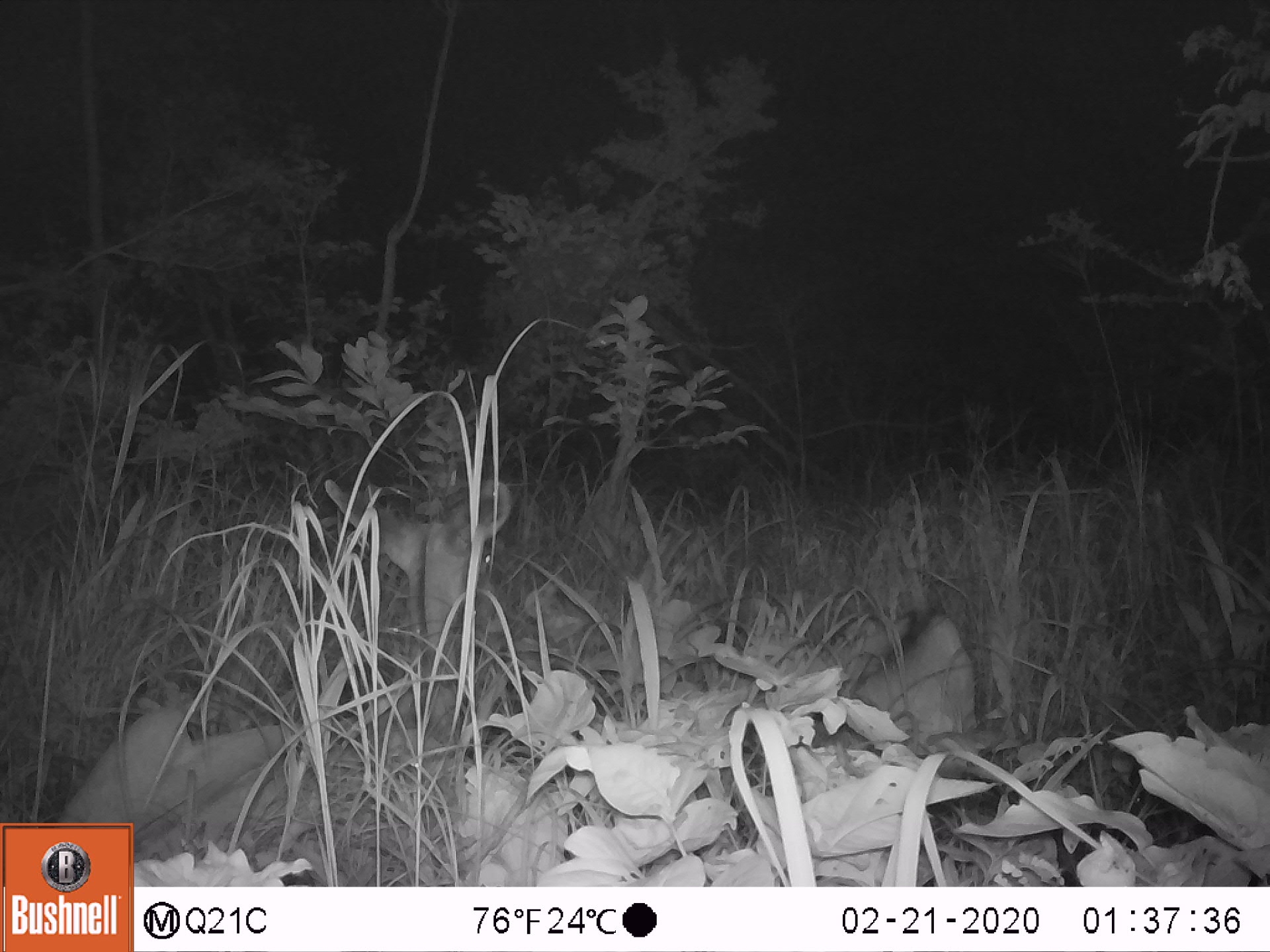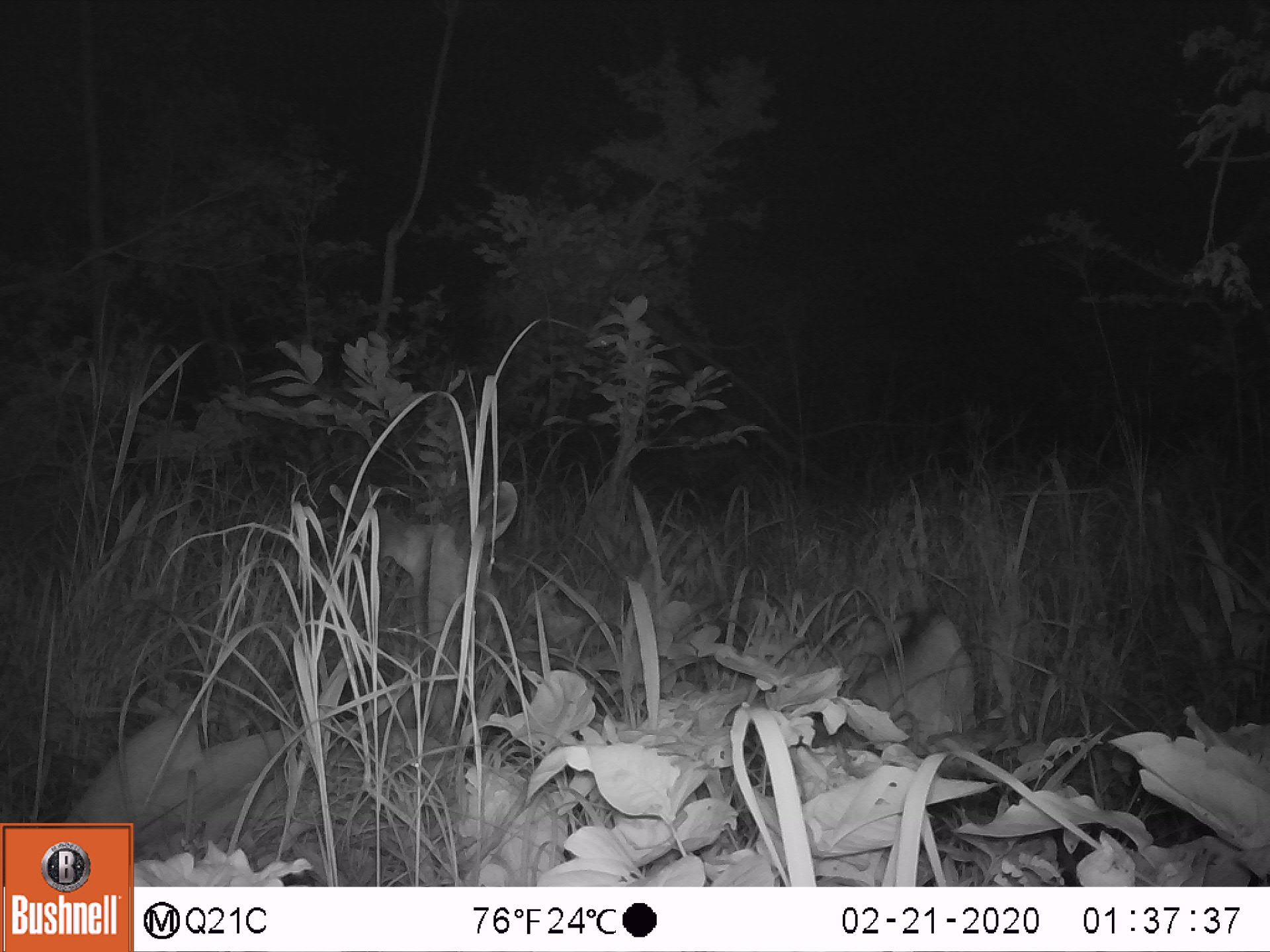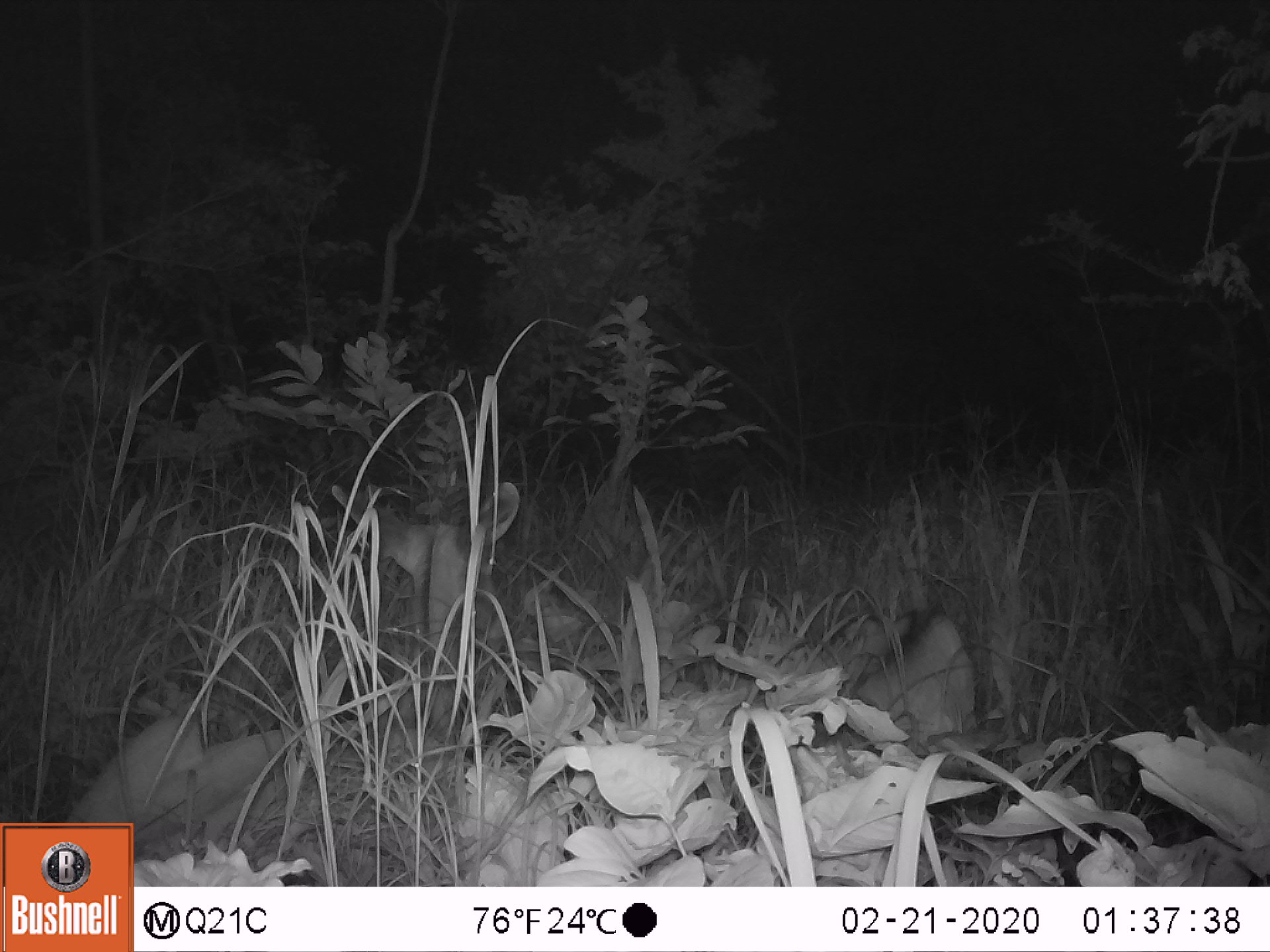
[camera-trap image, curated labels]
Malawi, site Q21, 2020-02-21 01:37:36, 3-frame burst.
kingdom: Animalia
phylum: Chordata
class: Mammalia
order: Artiodactyla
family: Bovidae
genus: Tragelaphus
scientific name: Tragelaphus strepsiceros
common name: greater kudu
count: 1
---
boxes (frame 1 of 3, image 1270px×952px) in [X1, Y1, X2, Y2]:
greater kudu: [83, 465, 523, 820]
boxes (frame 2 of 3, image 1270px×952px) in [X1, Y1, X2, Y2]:
greater kudu: [89, 471, 524, 820]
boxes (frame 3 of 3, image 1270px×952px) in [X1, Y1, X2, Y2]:
greater kudu: [67, 474, 534, 818]